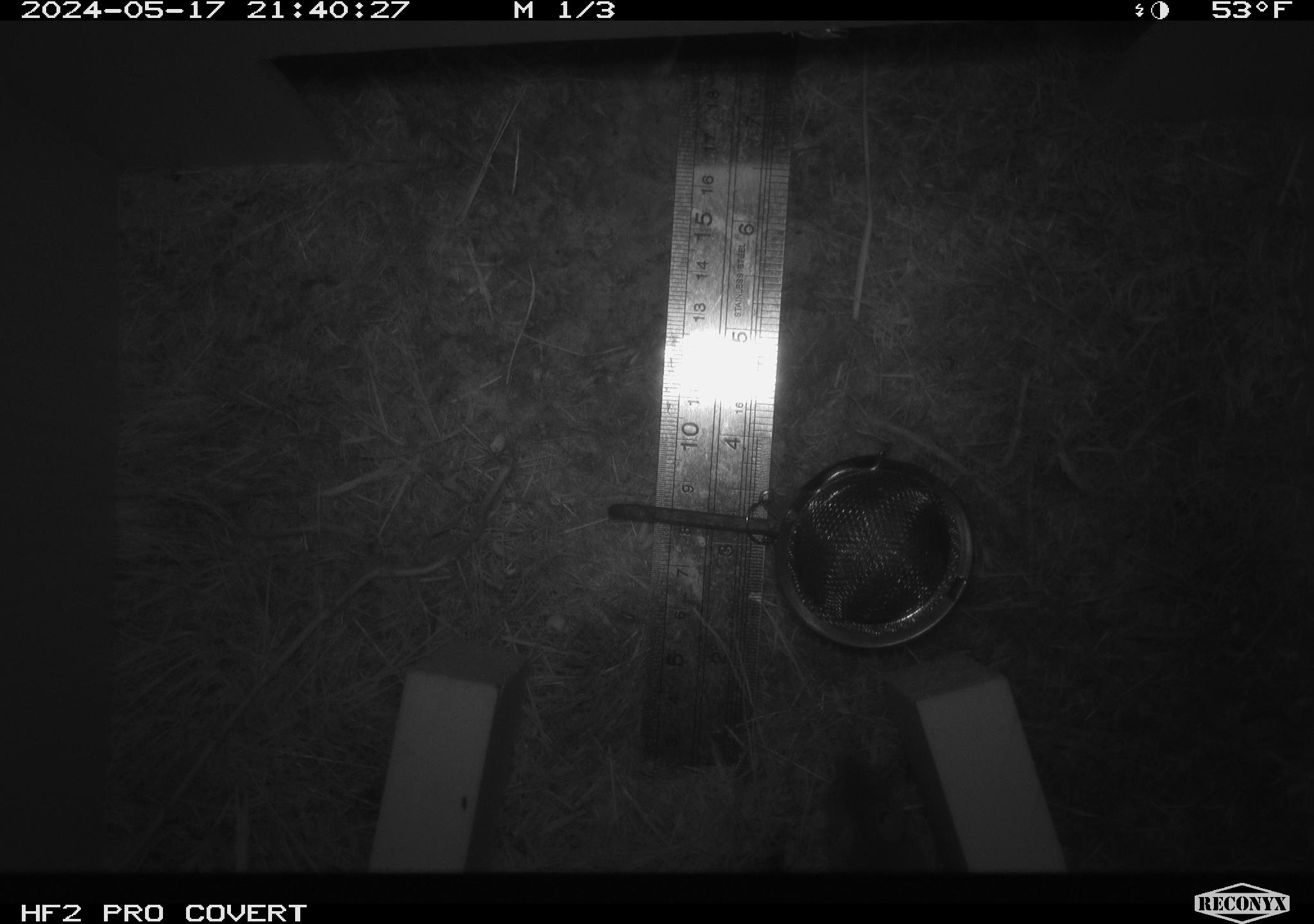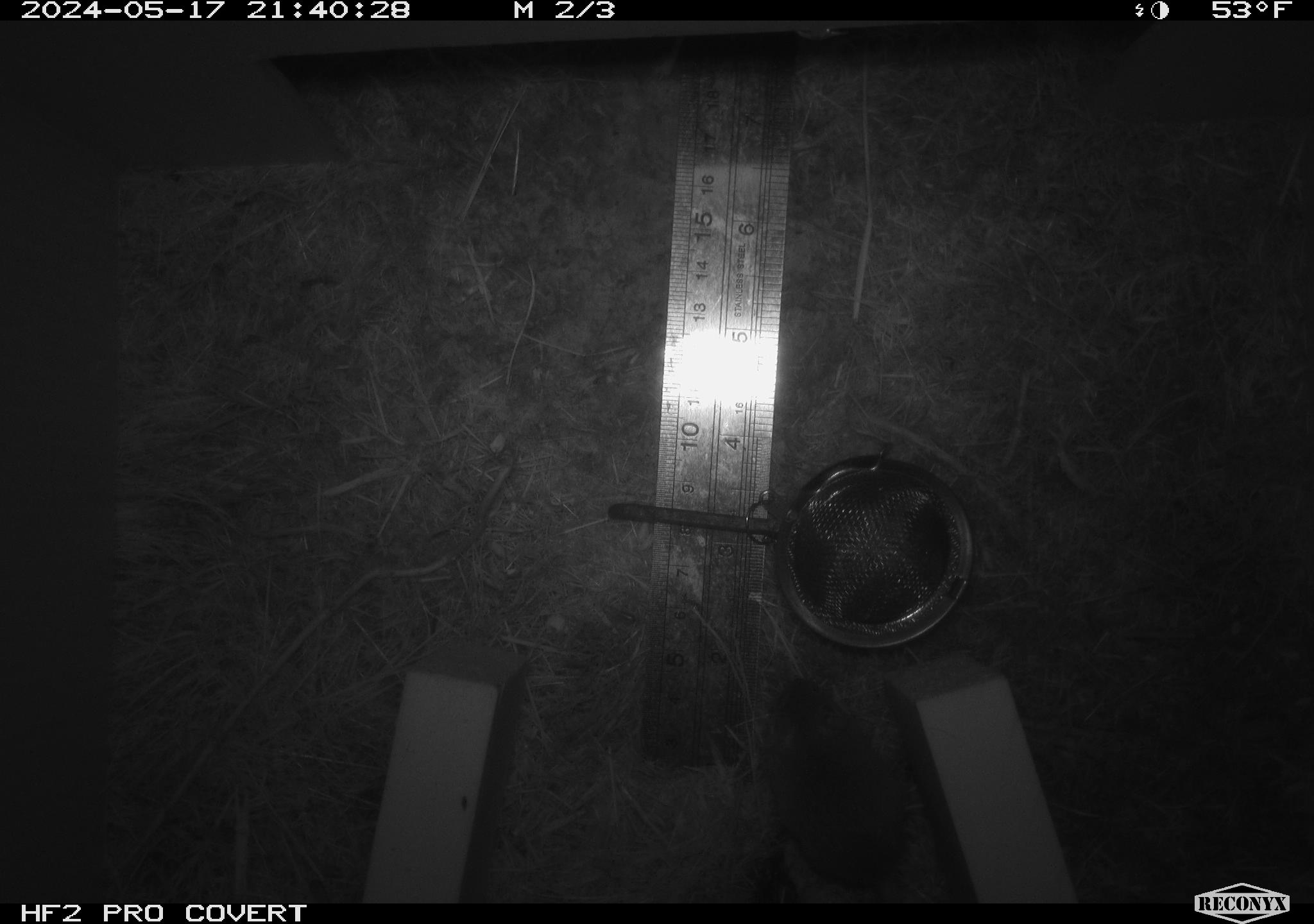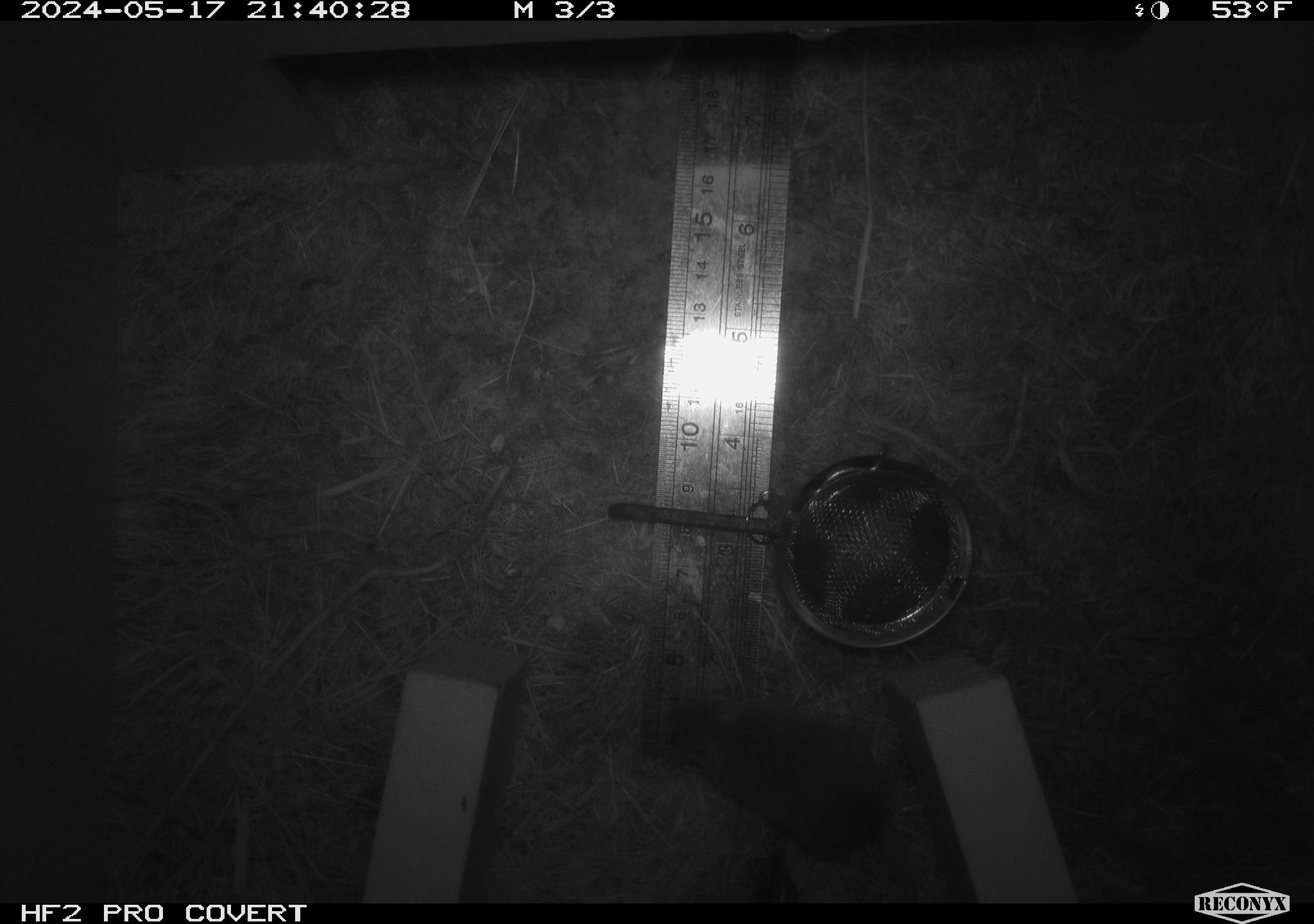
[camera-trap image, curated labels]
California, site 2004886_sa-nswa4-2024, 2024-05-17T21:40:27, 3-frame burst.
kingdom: Animalia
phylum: Chordata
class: Mammalia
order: Rodentia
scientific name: Rodentia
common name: rodent